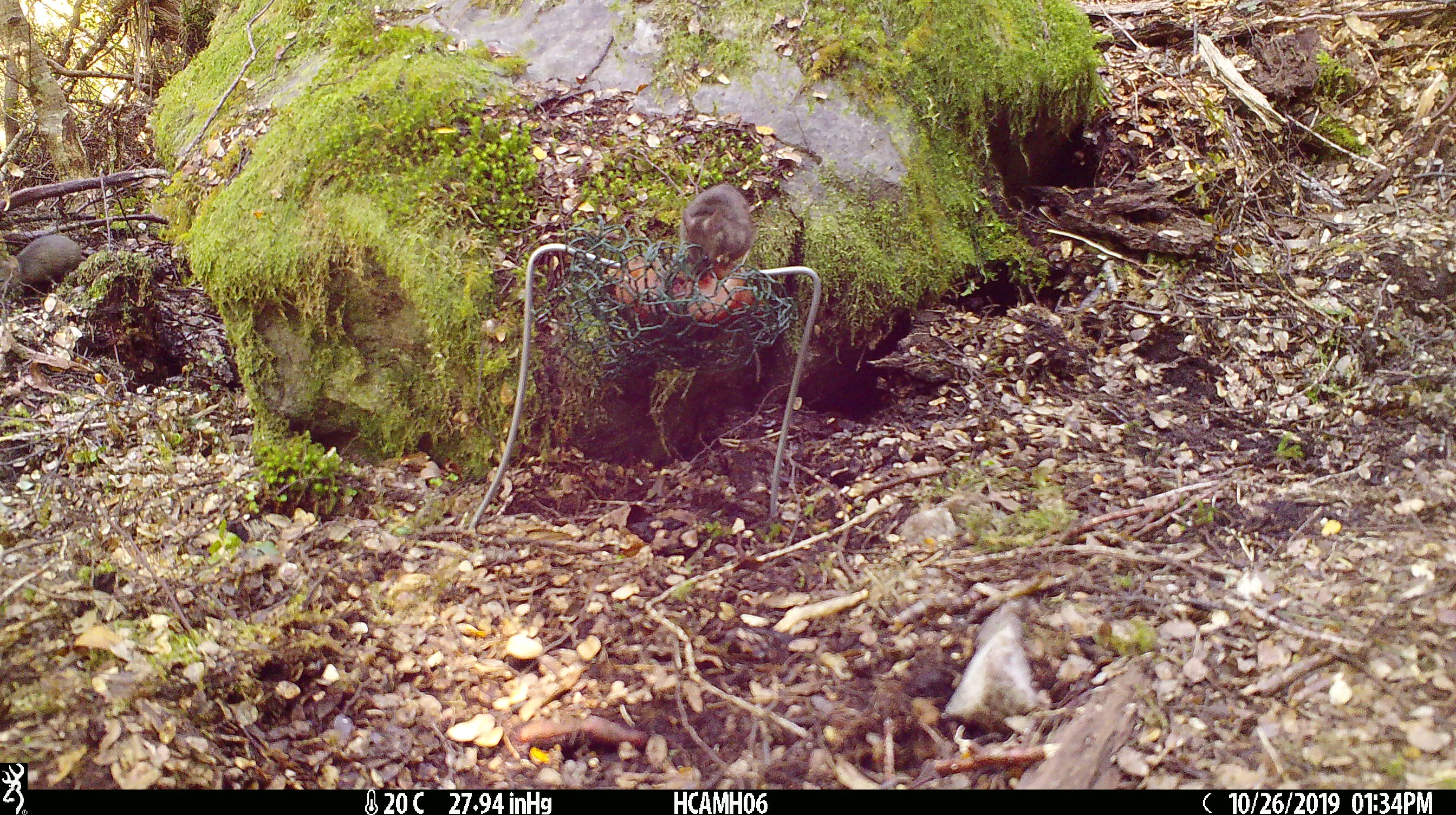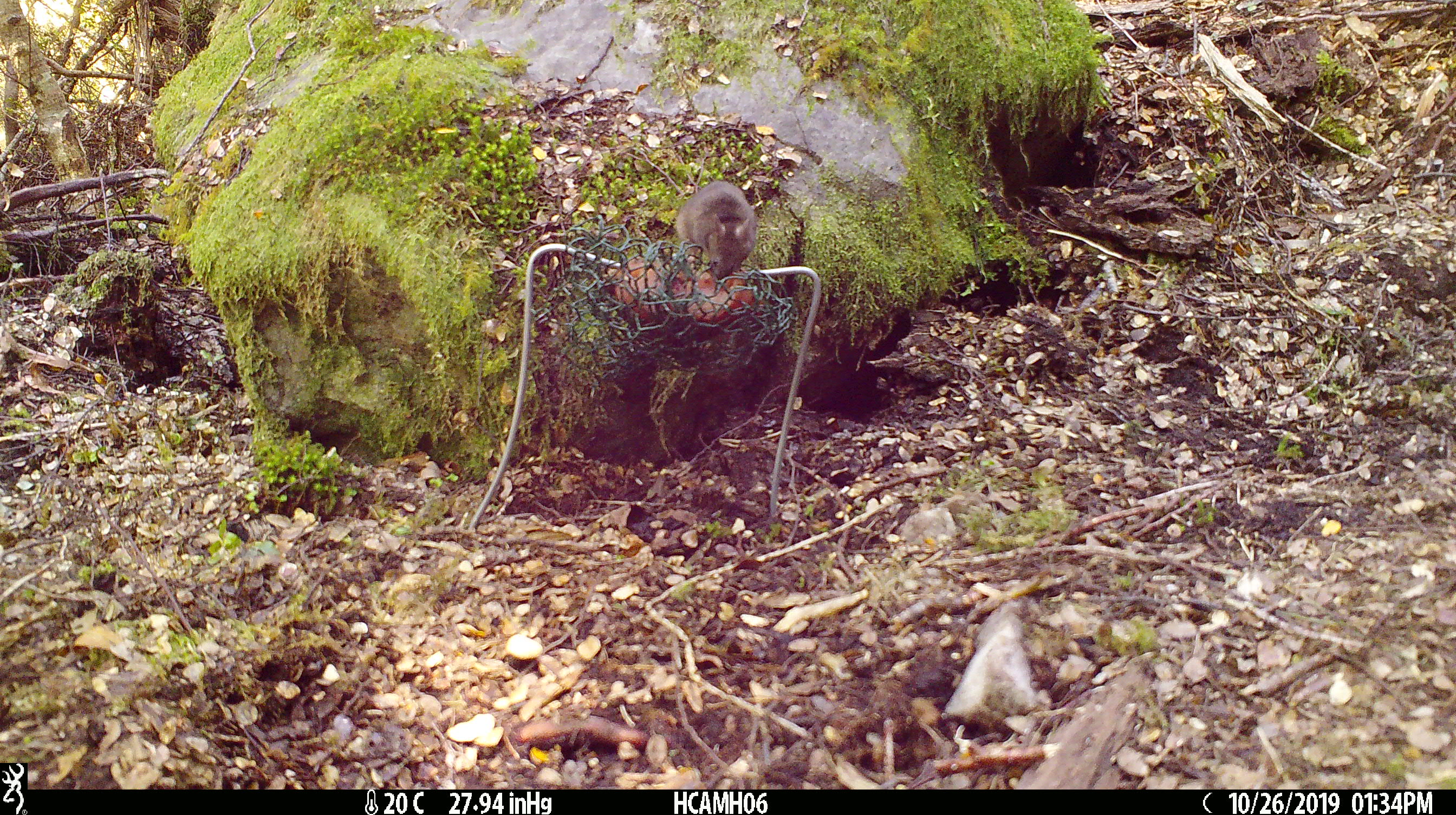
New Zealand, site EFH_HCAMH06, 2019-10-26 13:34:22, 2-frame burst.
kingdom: Animalia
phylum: Chordata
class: Mammalia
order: Rodentia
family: Muridae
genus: Mus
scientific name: Mus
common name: mouse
Mouse (Mus).